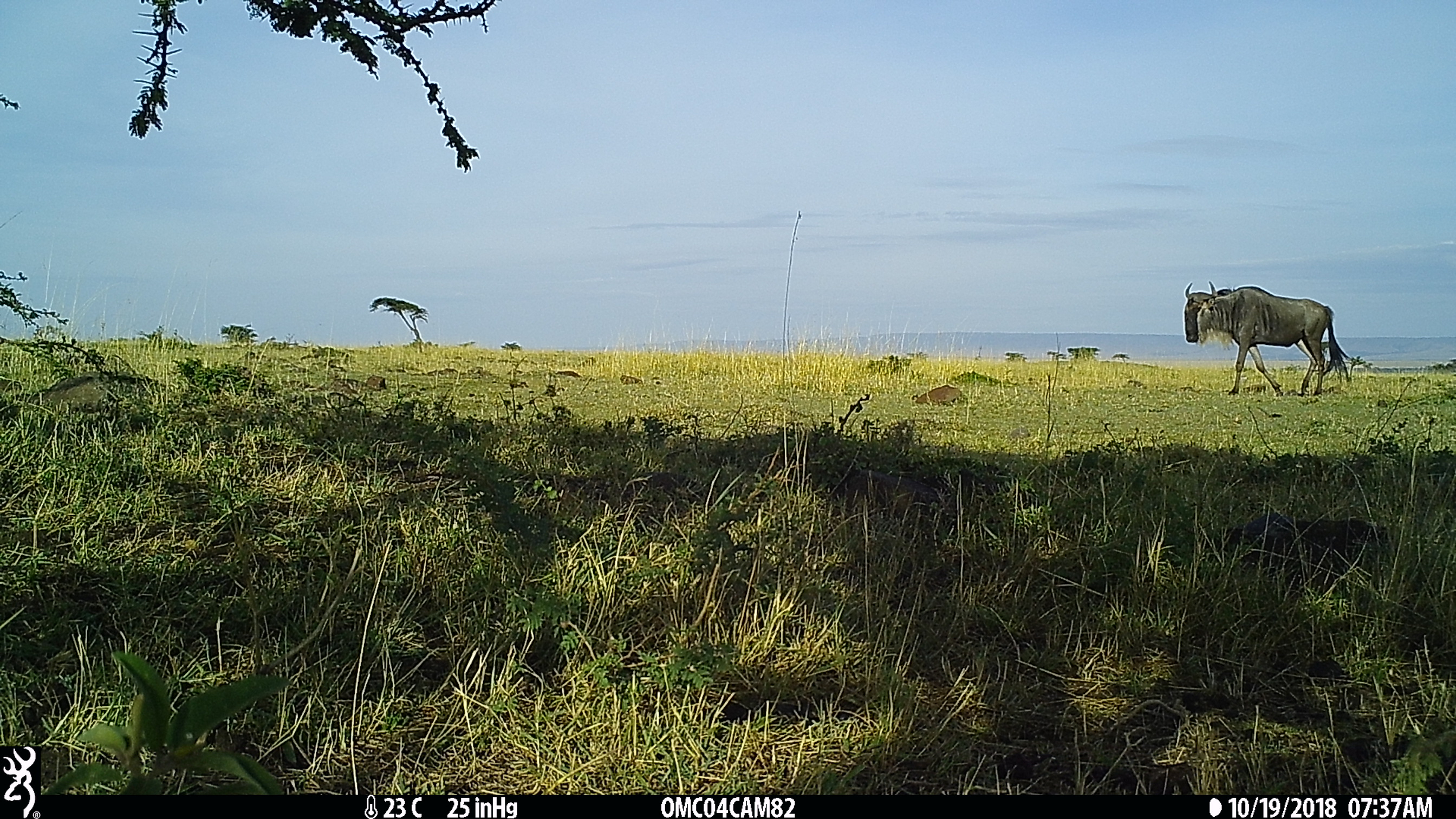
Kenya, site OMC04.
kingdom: Animalia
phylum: Chordata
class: Mammalia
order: Artiodactyla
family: Bovidae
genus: Connochaetes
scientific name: Connochaetes taurinus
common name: blue wildebeest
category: wildebeest